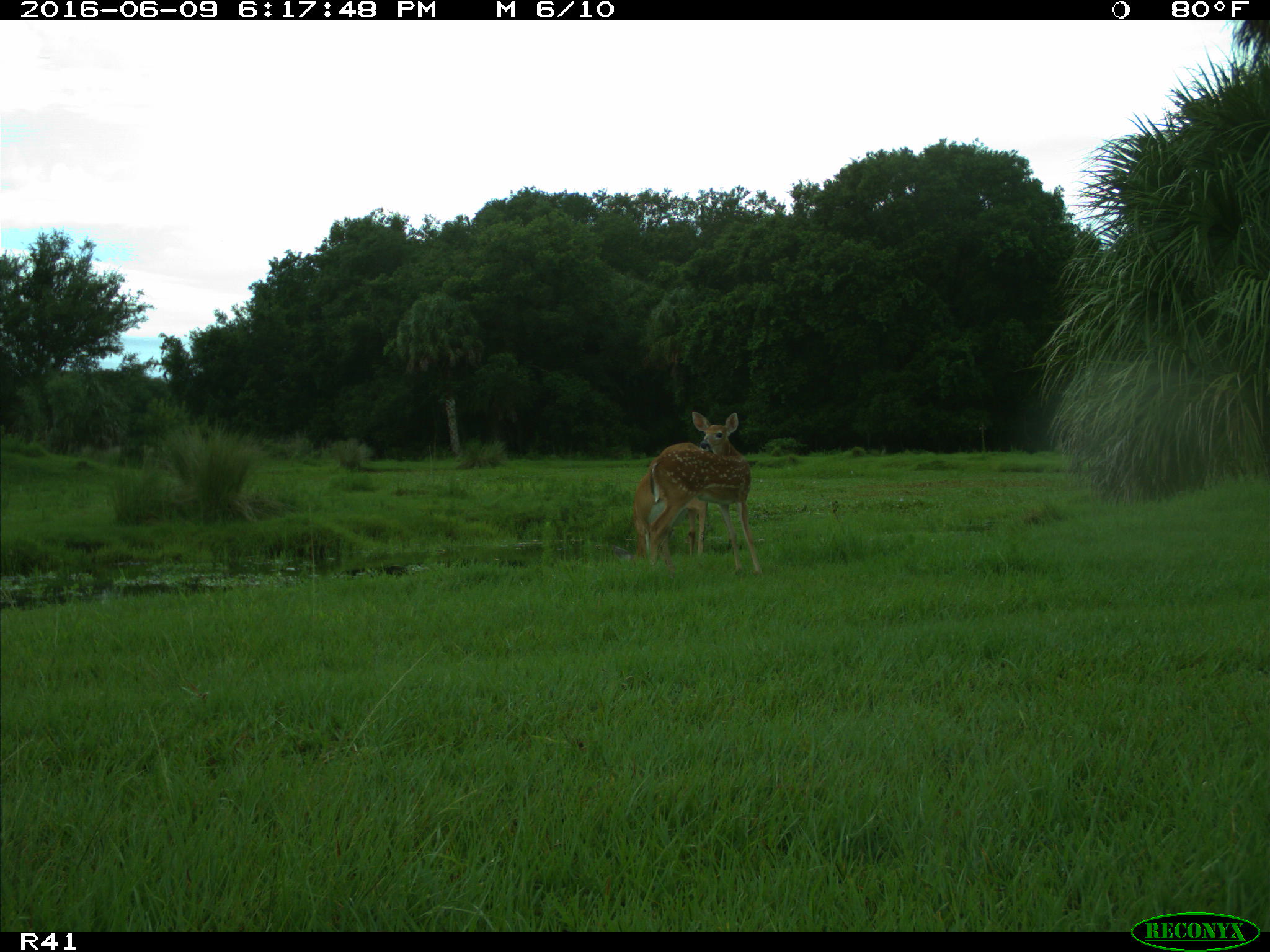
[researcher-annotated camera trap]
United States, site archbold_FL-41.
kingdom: Animalia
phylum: Chordata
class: Mammalia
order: Artiodactyla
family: Cervidae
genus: Odocoileus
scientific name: Odocoileus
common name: deer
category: unidentified deer